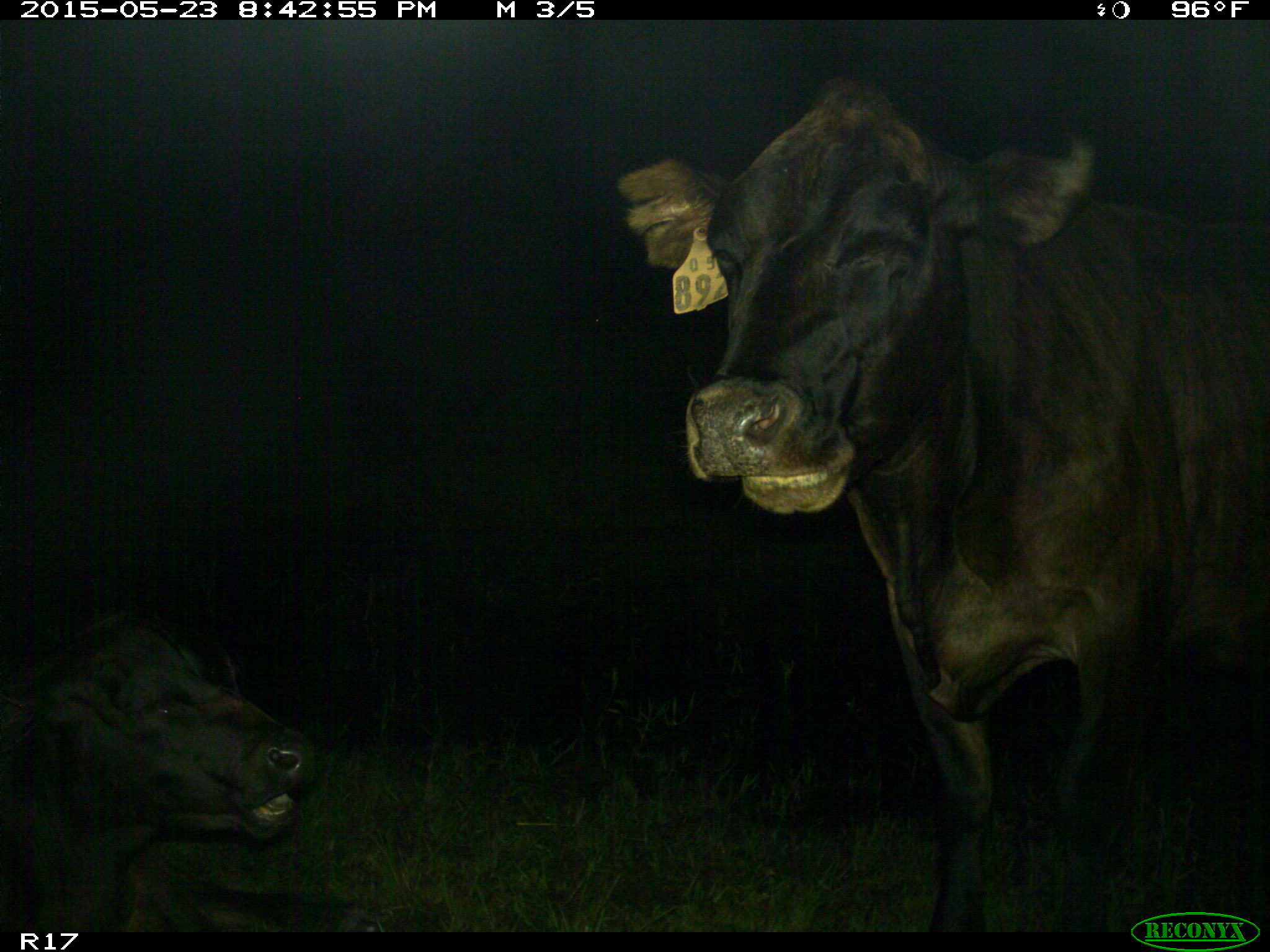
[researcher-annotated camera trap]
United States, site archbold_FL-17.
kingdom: Animalia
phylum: Chordata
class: Mammalia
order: Artiodactyla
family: Bovidae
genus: Bos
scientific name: Bos taurus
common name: domestic cow